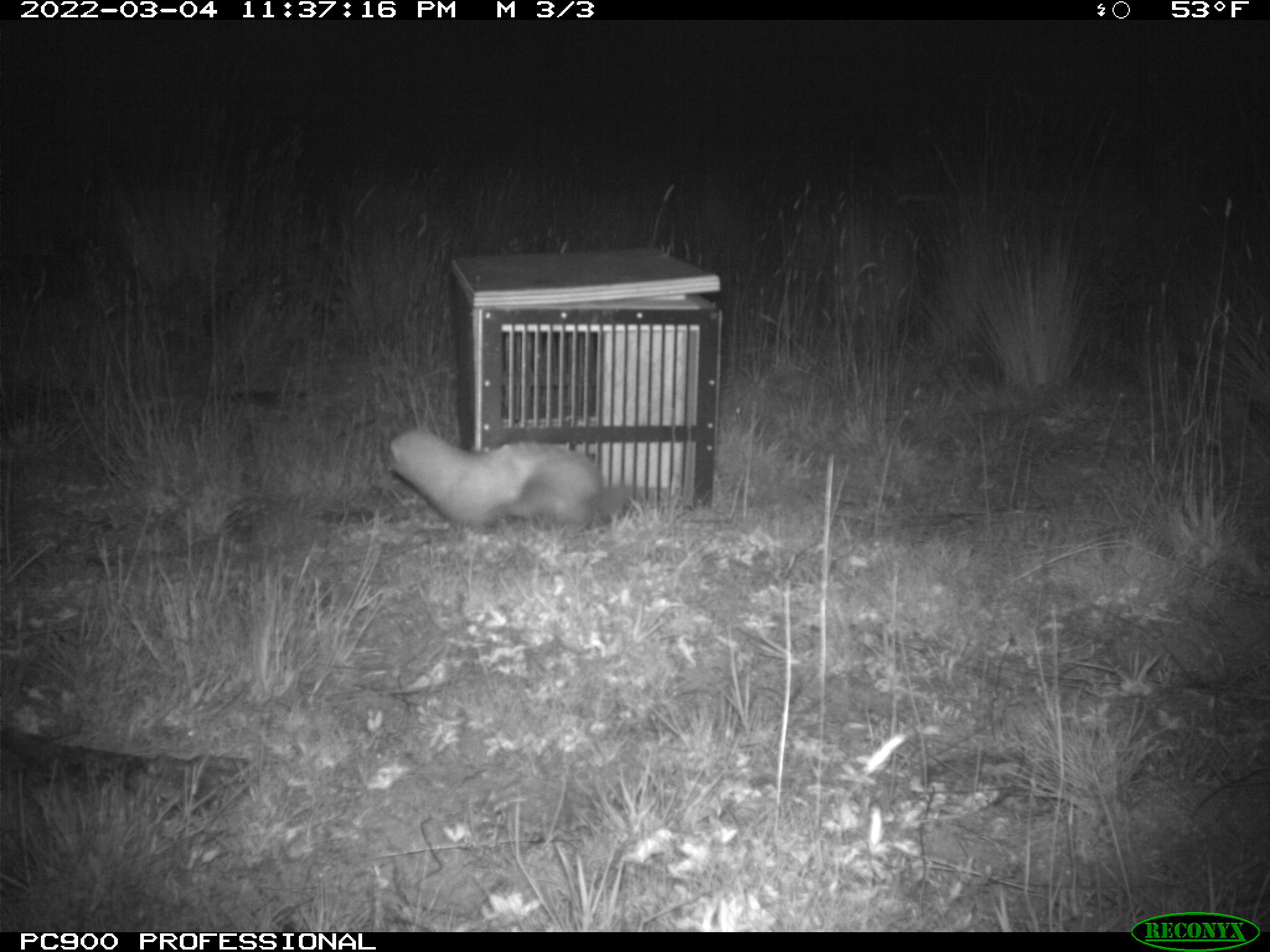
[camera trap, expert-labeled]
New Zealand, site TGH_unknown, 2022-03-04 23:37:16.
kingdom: Animalia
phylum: Chordata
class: Mammalia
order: Carnivora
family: Mustelidae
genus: Mustela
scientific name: Mustela furo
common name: ferret